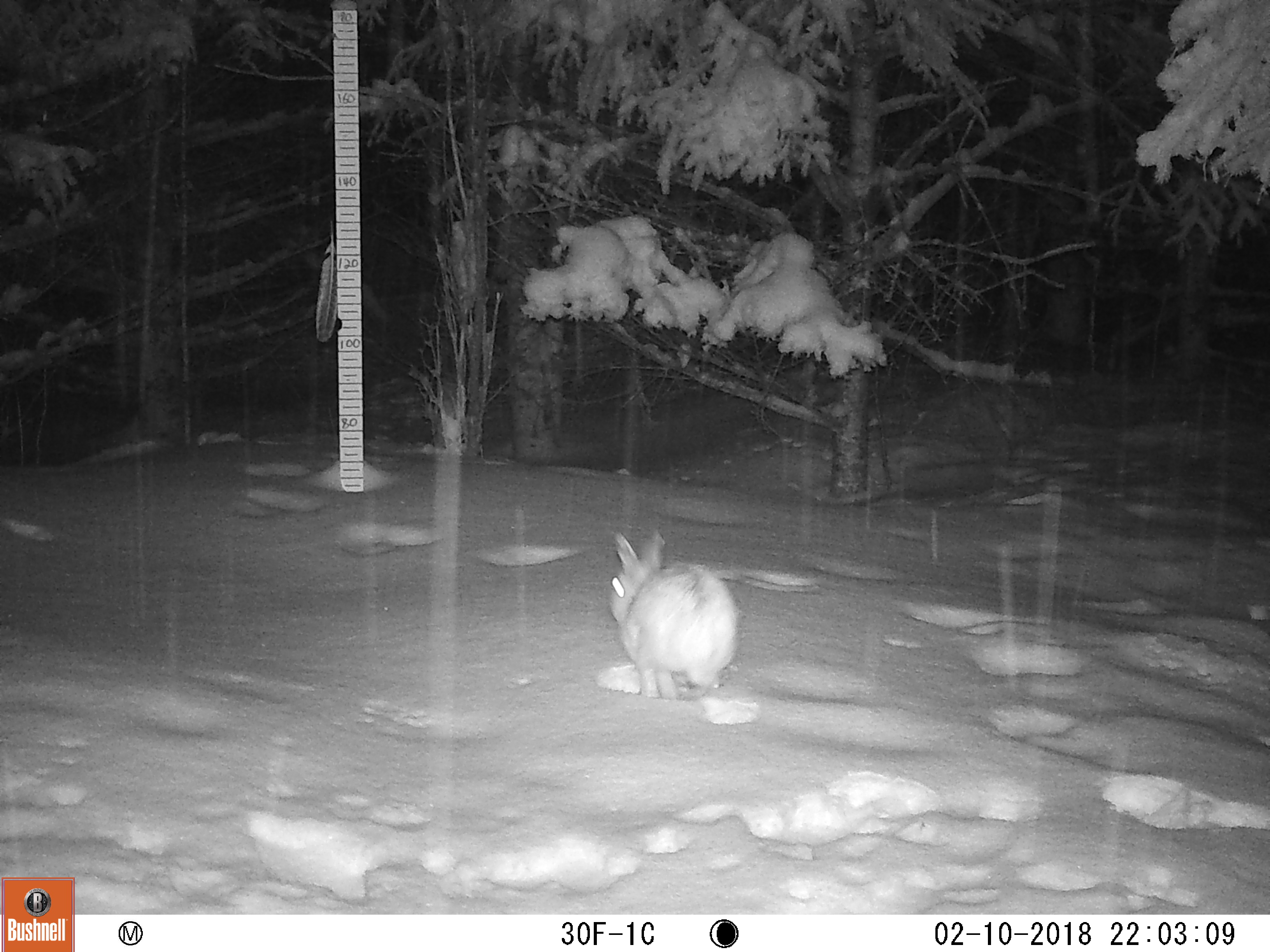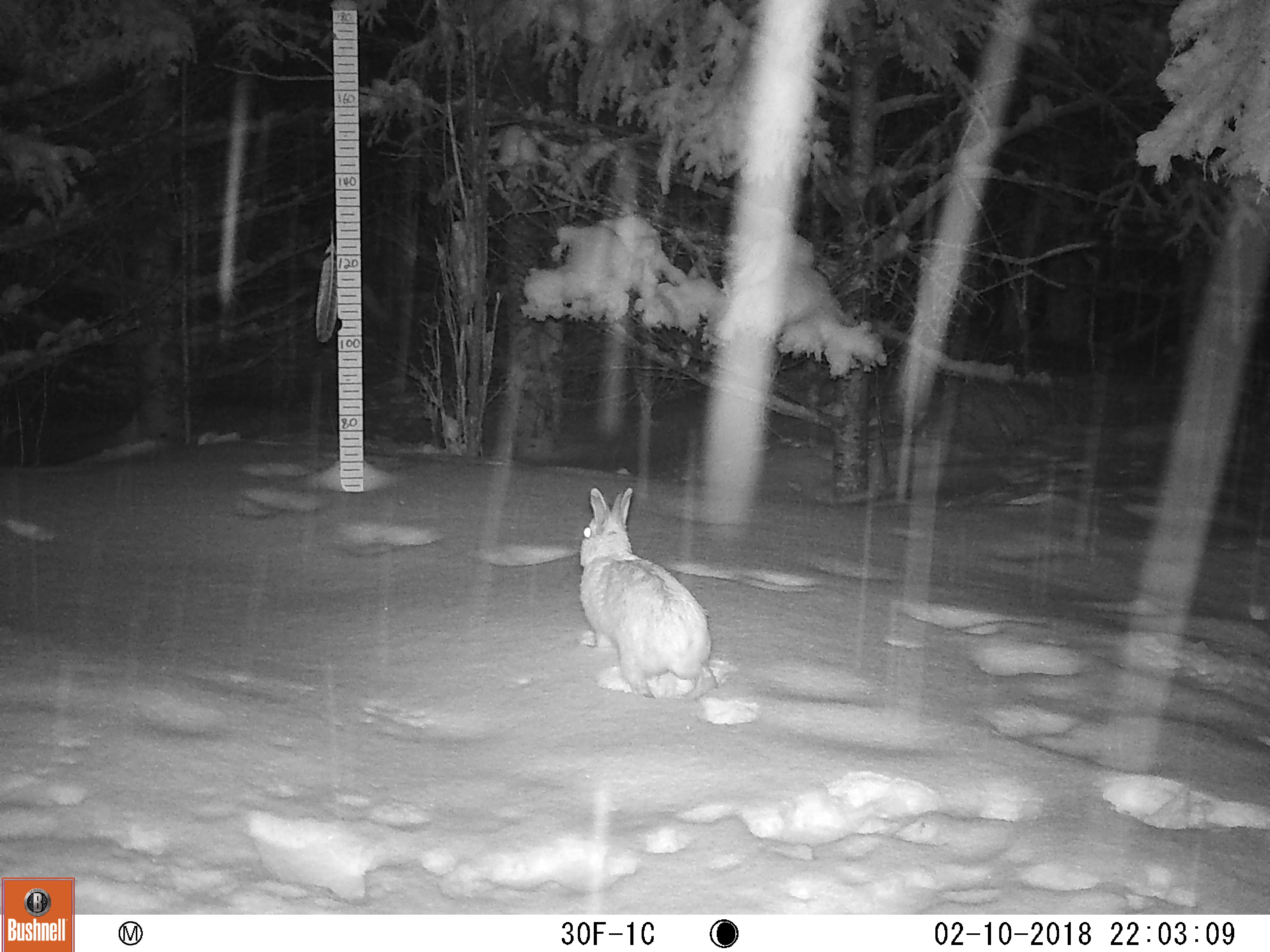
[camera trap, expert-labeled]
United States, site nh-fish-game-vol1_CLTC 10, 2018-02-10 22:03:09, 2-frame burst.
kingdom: Animalia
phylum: Chordata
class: Mammalia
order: Lagomorpha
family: Leporidae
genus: Lepus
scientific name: Lepus americanus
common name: snowshoe hare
Snowshoe hare (Lepus americanus).